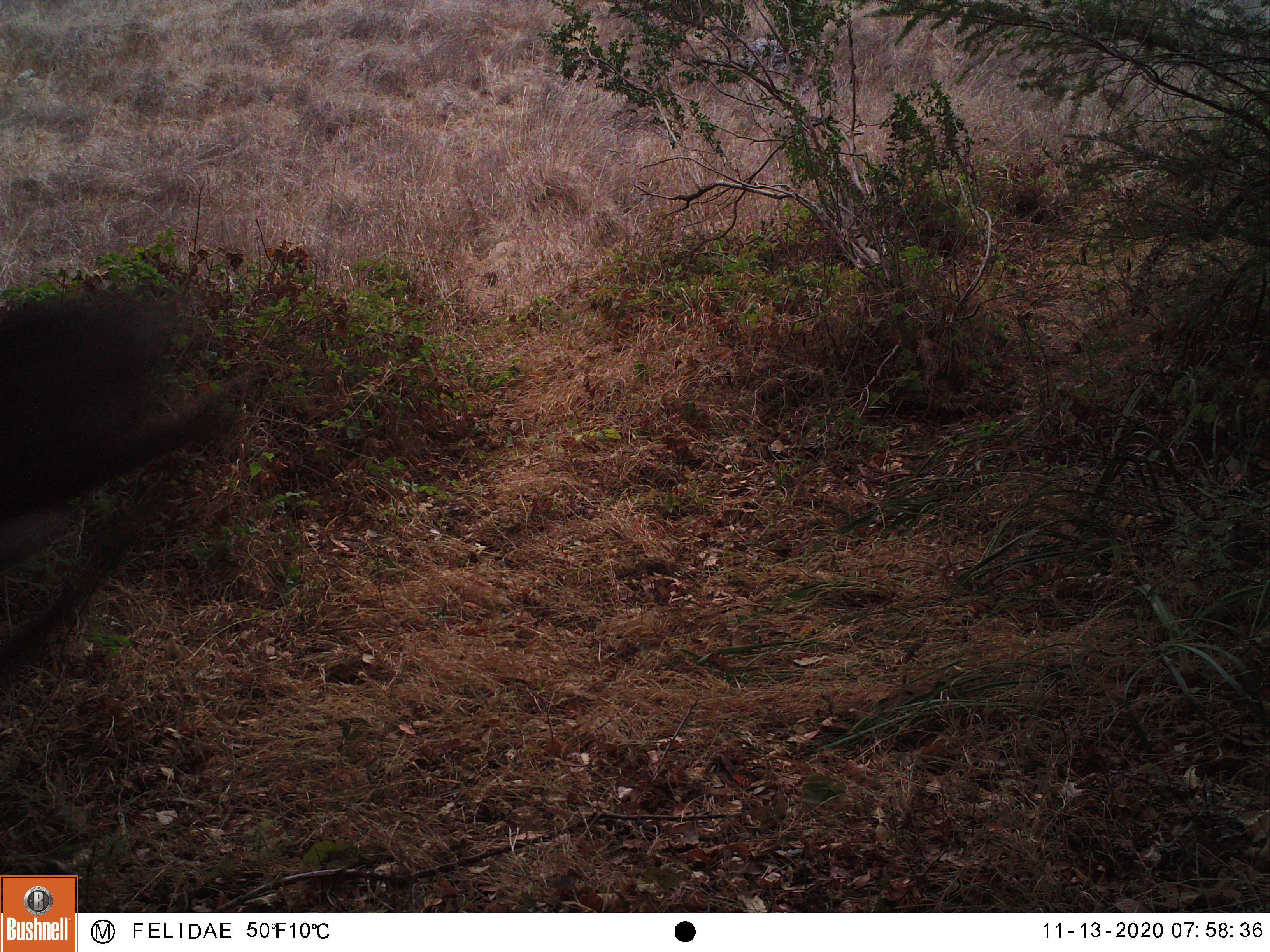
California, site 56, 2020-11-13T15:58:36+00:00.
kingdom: Animalia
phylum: Chordata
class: Mammalia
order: Artiodactyla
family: Cervidae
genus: Odocoileus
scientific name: Odocoileus hemionus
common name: mule deer